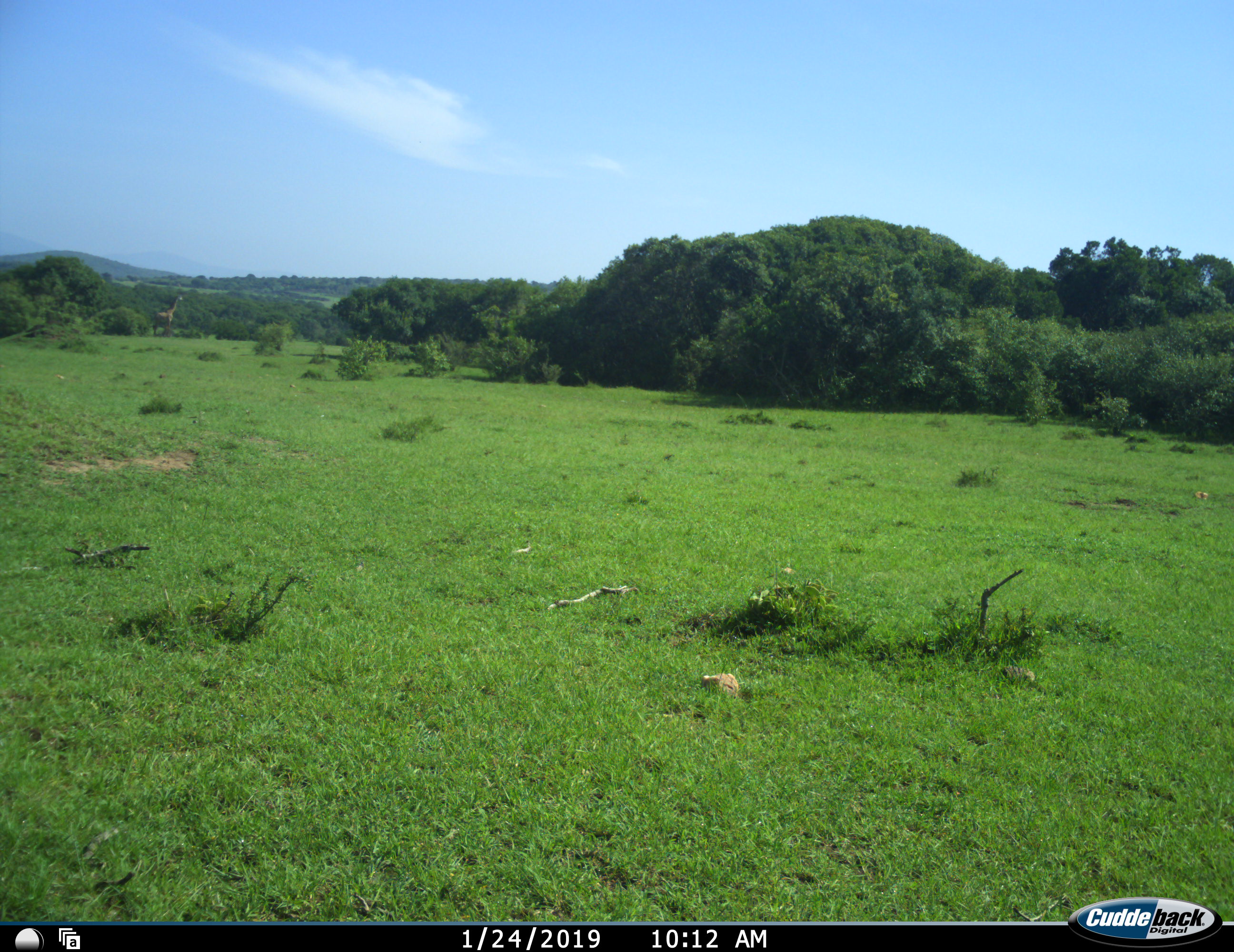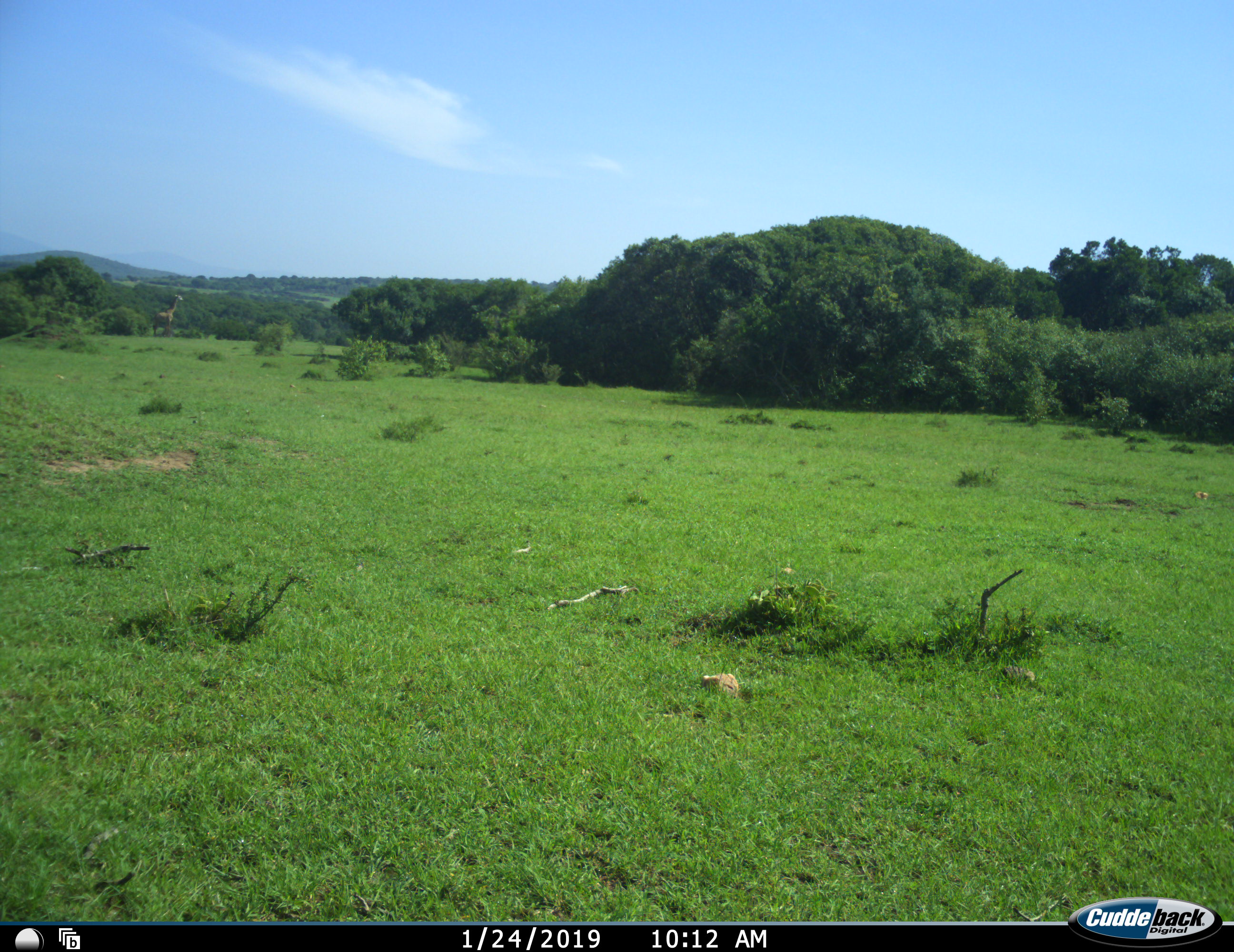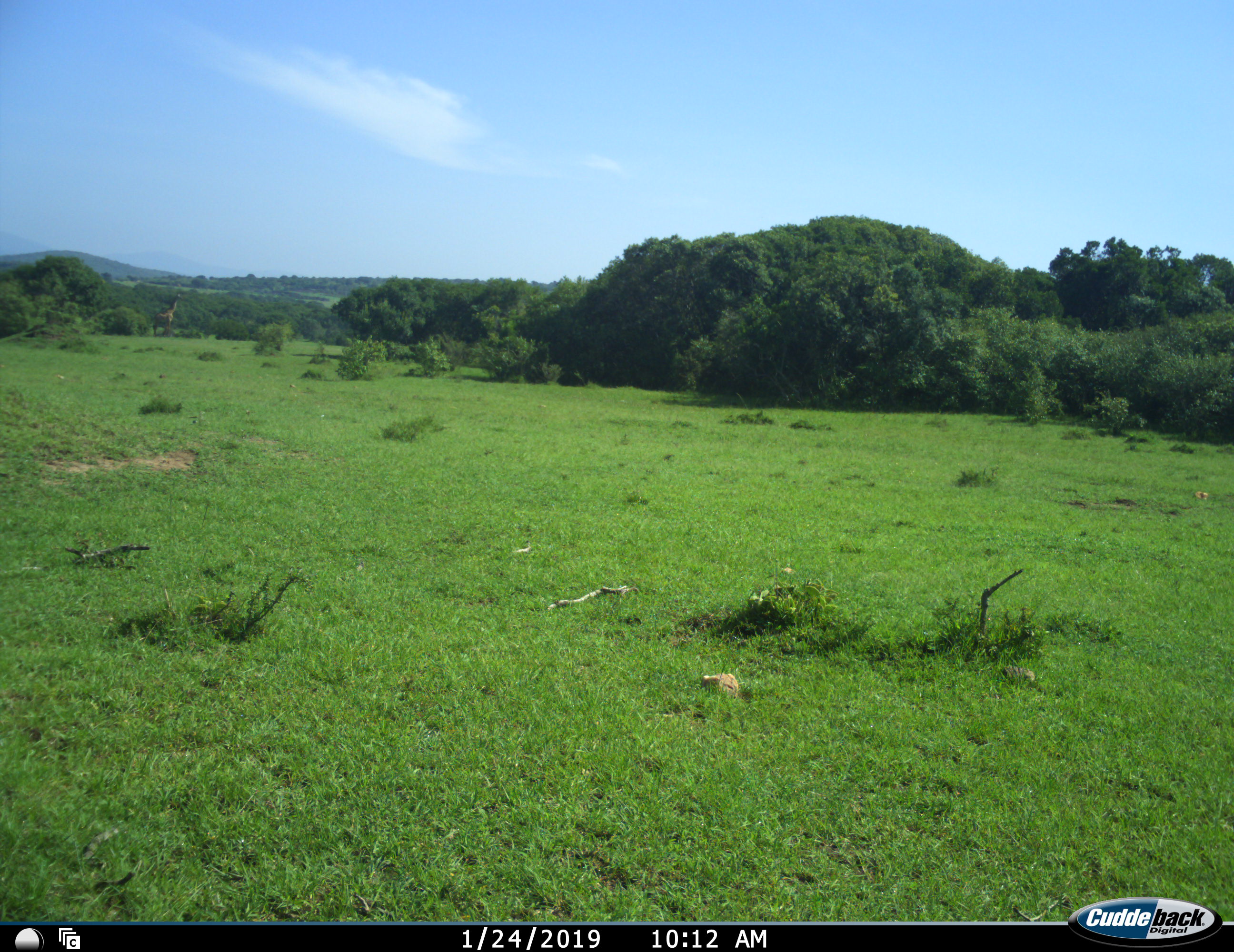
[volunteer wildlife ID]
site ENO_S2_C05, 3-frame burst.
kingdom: Animalia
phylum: Chordata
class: Mammalia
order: Artiodactyla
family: Giraffidae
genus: Giraffa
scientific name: Giraffa camelopardalis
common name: giraffe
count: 1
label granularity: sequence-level